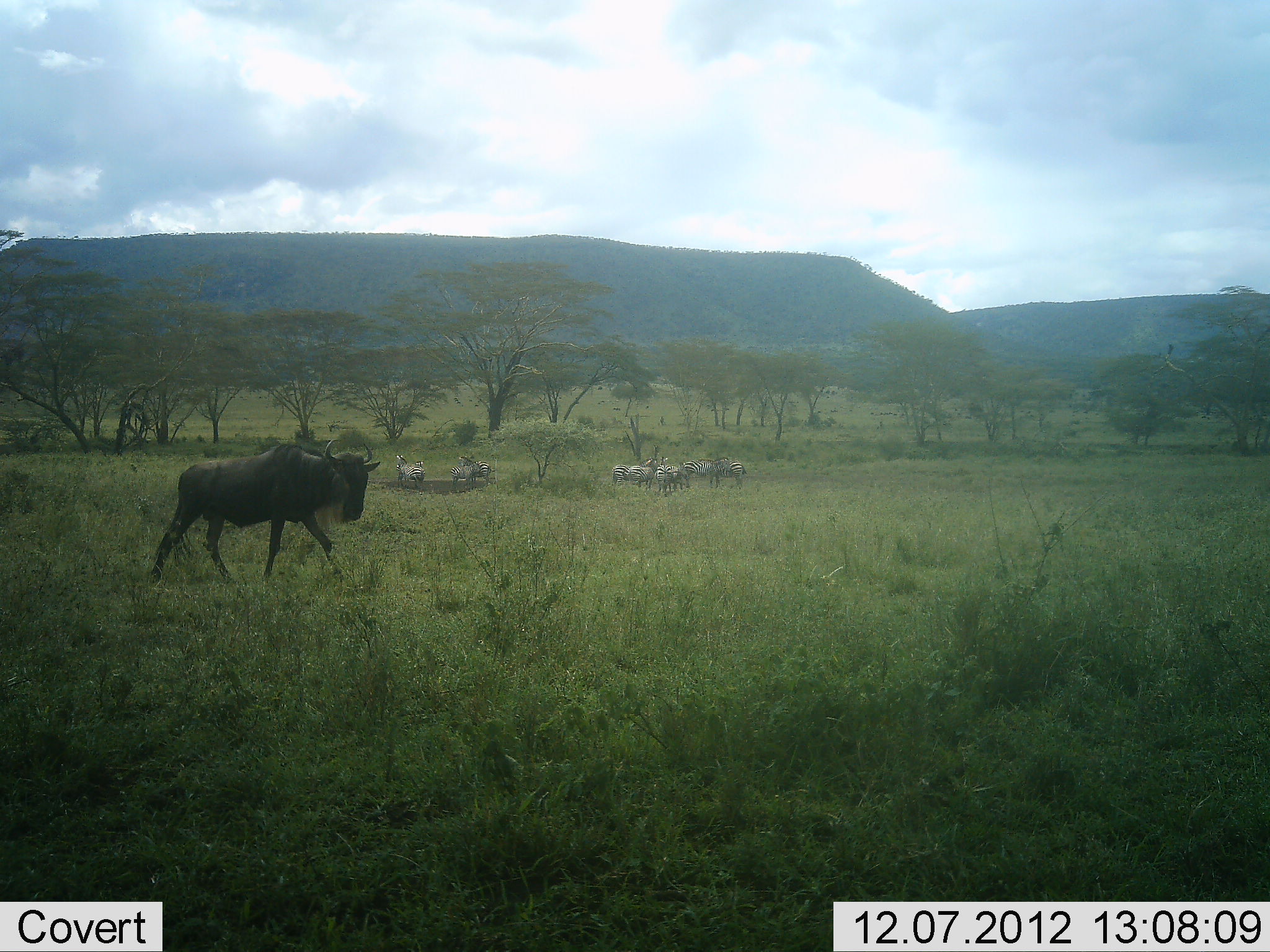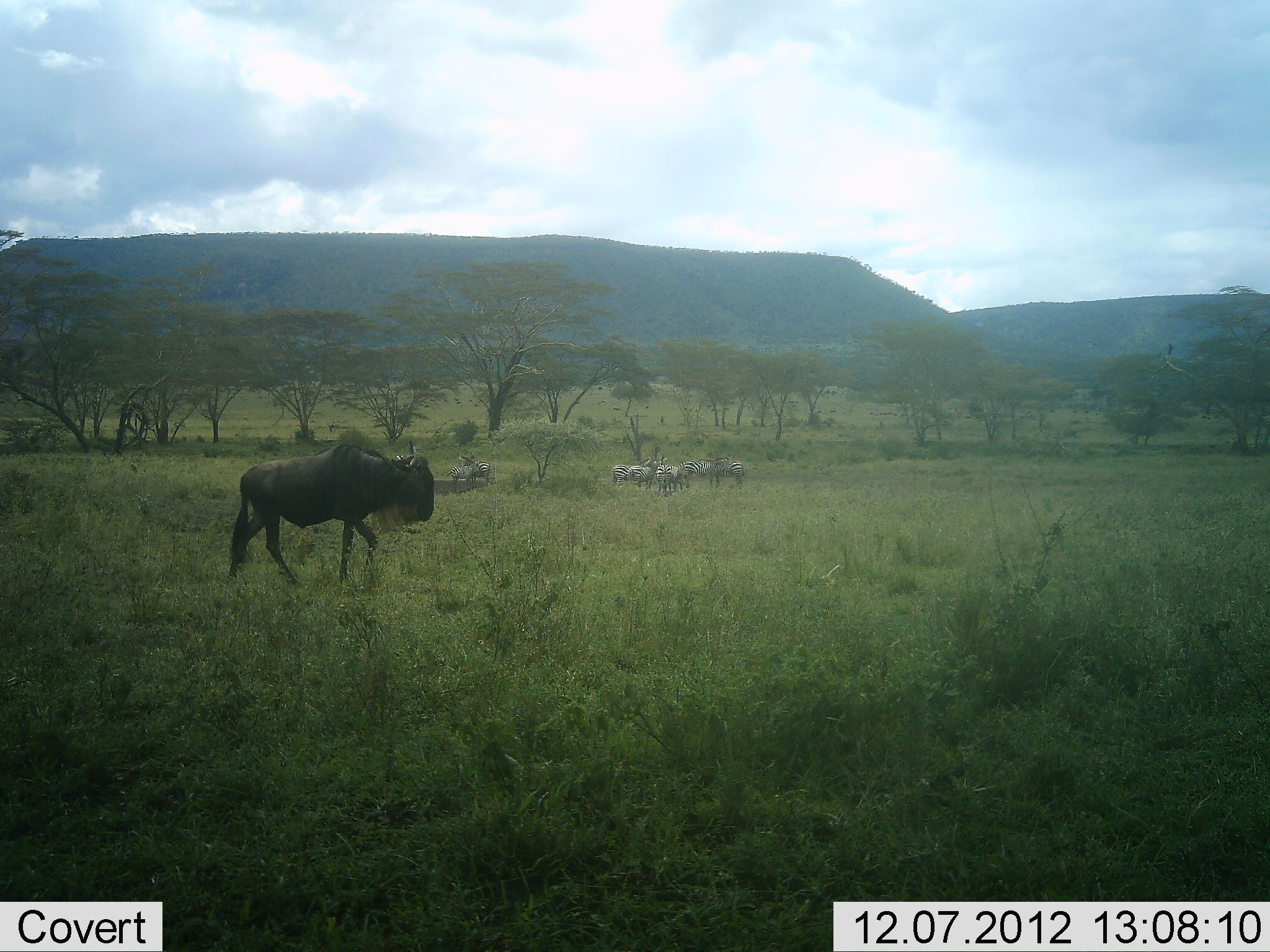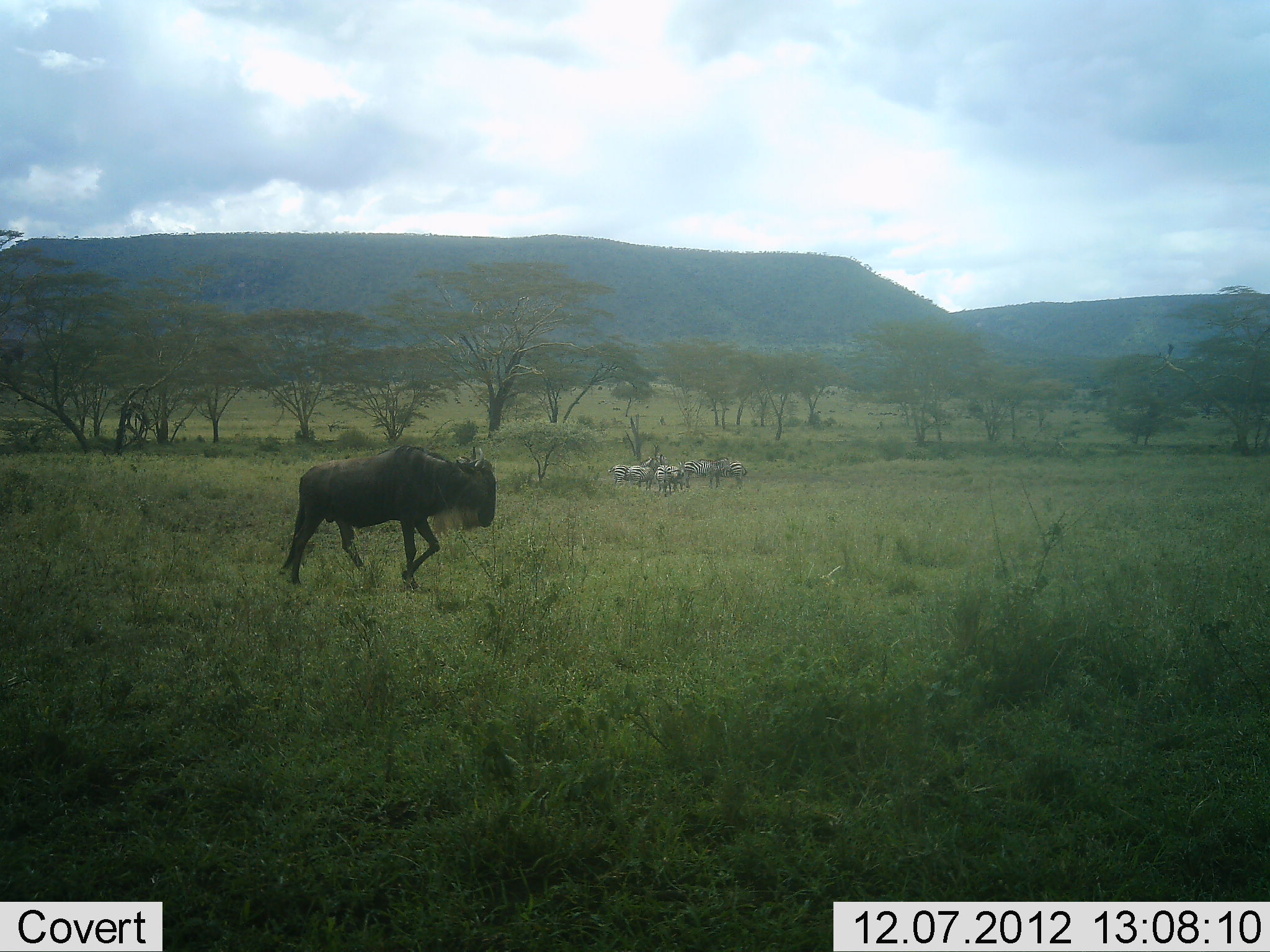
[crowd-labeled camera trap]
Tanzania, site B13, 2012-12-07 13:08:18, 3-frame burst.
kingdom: Animalia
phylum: Chordata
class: Mammalia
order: Artiodactyla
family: Bovidae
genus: Connochaetes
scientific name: Connochaetes taurinus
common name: blue wildebeest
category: wildebeest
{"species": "wildebeest (blue wildebeest) (Connochaetes taurinus)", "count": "1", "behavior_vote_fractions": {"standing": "42%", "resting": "0%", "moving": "79%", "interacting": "0%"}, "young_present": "5%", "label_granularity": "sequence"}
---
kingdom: Animalia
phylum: Chordata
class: Mammalia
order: Perissodactyla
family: Equidae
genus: Equus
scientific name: Equus quagga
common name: plains zebra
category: zebra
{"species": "zebra (plains zebra) (Equus quagga)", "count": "11-50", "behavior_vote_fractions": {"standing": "80%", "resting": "20%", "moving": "0%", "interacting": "10%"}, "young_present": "0%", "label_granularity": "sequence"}